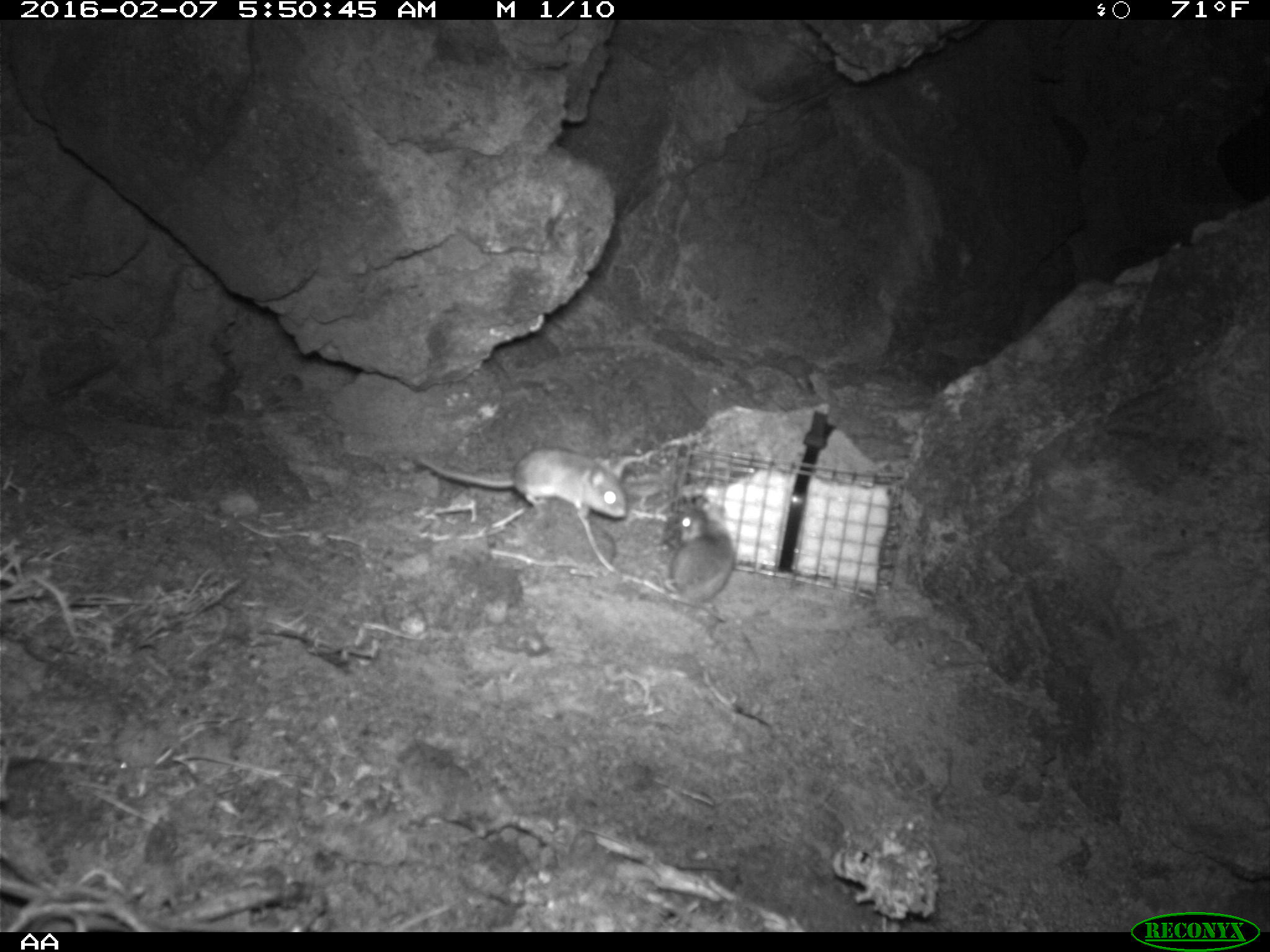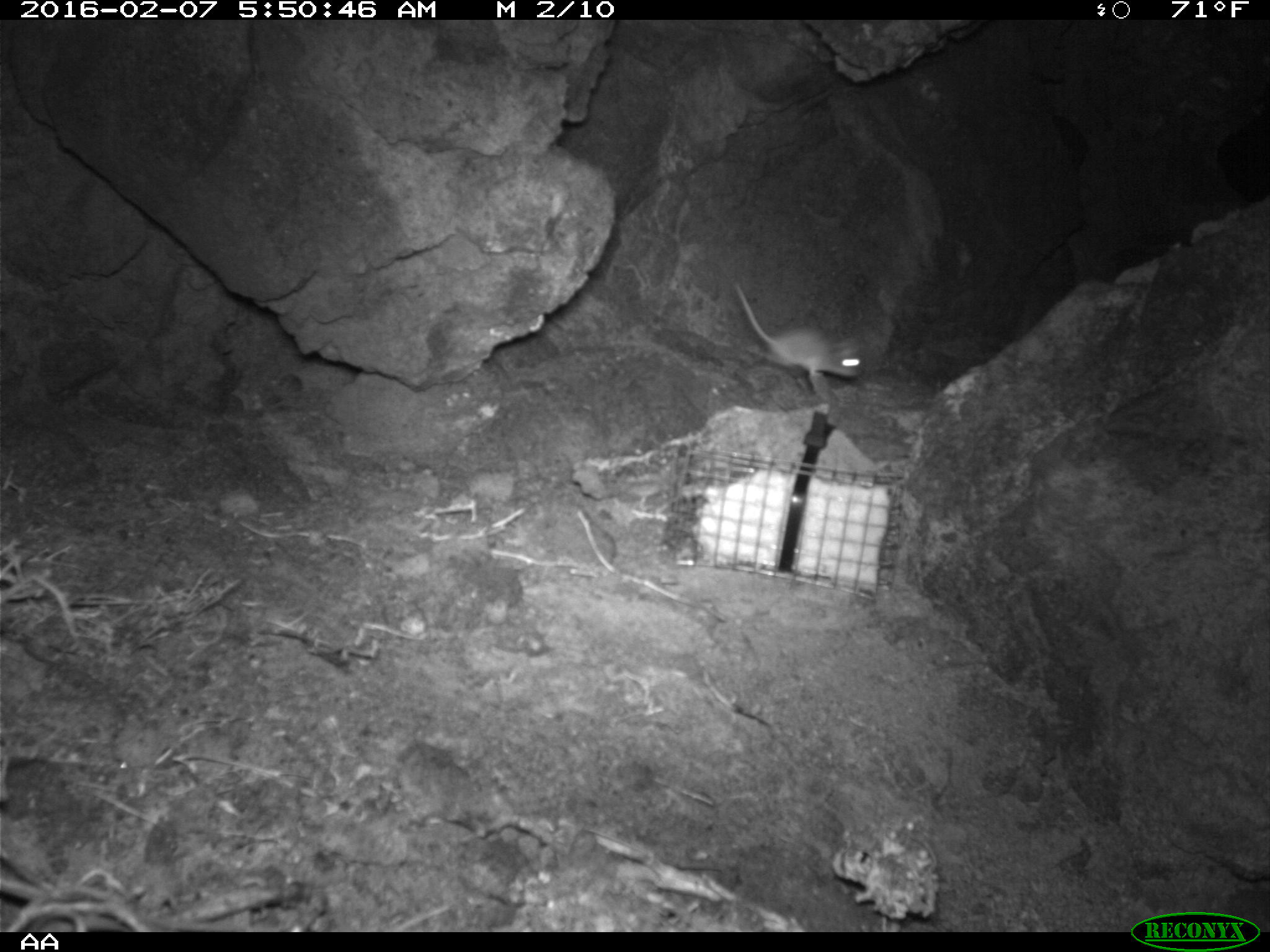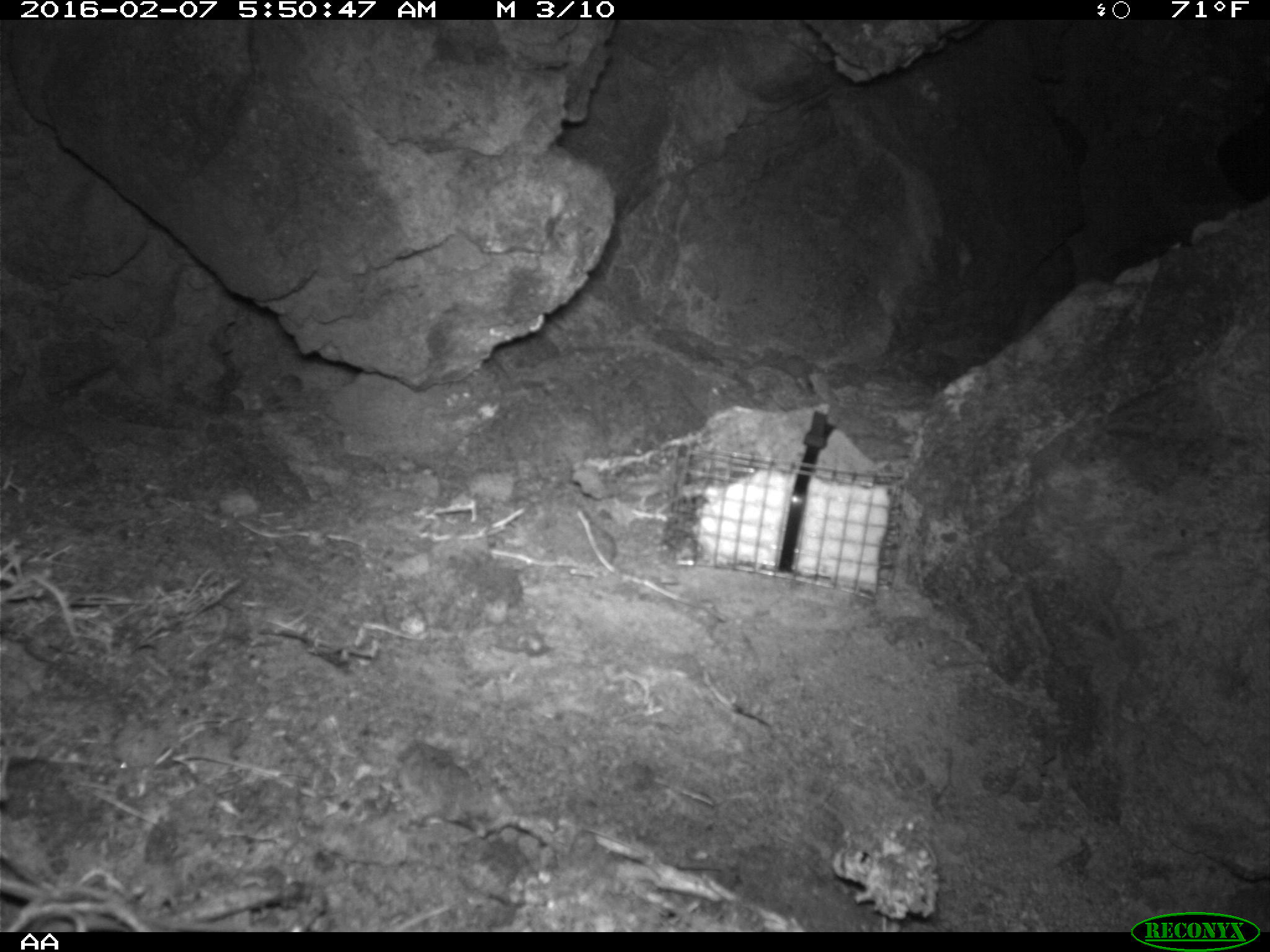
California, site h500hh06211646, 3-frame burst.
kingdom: Animalia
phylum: Chordata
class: Mammalia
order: Rodentia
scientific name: Rodentia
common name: rodent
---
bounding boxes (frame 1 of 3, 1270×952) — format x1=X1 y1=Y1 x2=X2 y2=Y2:
rodent: x1=415 y1=445 x2=626 y2=532; x1=664 y1=504 x2=734 y2=622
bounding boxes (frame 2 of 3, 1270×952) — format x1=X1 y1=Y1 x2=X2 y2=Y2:
rodent: x1=730 y1=280 x2=863 y2=380